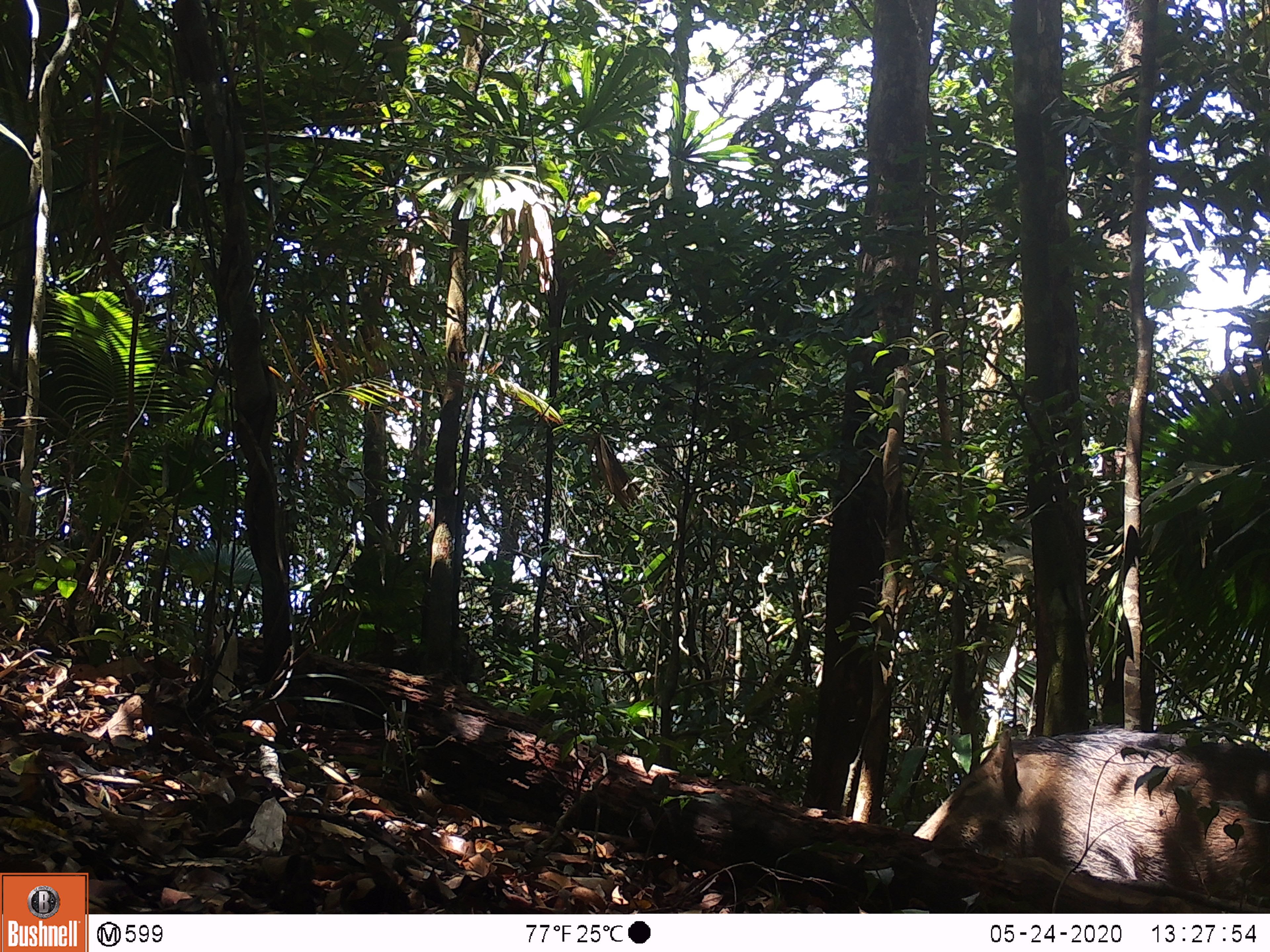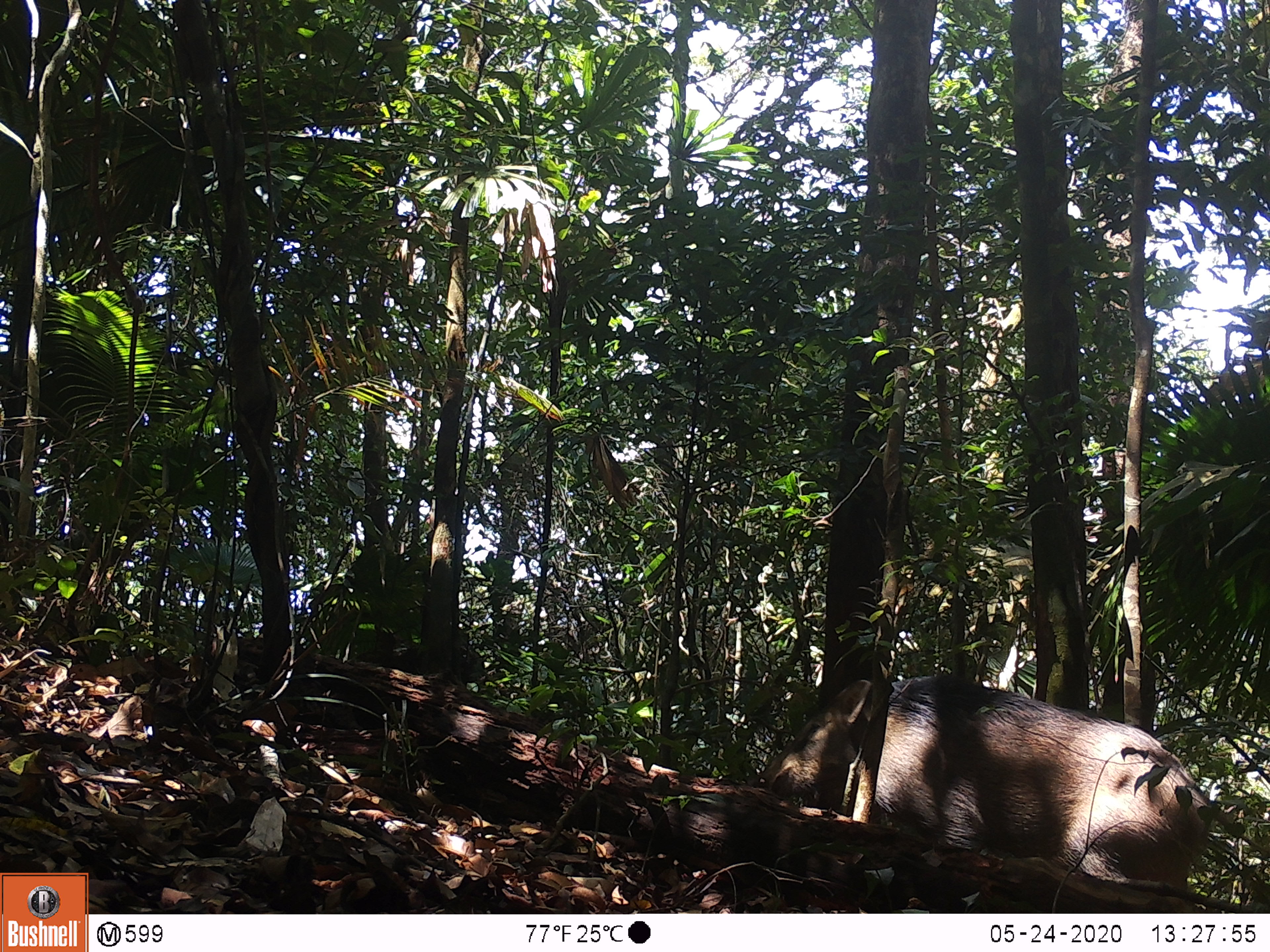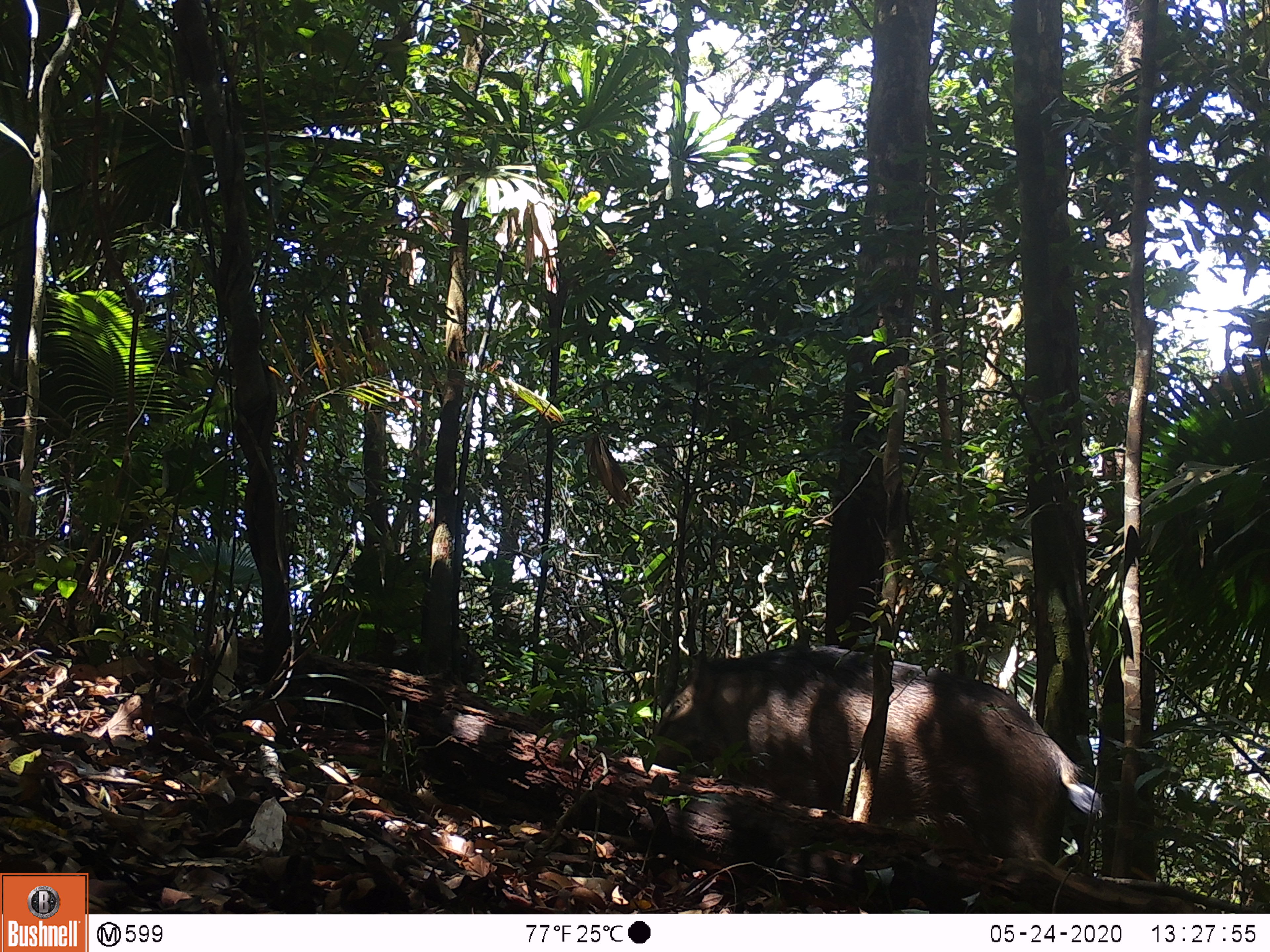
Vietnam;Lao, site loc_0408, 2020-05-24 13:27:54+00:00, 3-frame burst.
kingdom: Animalia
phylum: Chordata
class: Mammalia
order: Artiodactyla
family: Suidae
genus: Sus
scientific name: Sus scrofa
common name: eurasian wild pig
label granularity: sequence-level